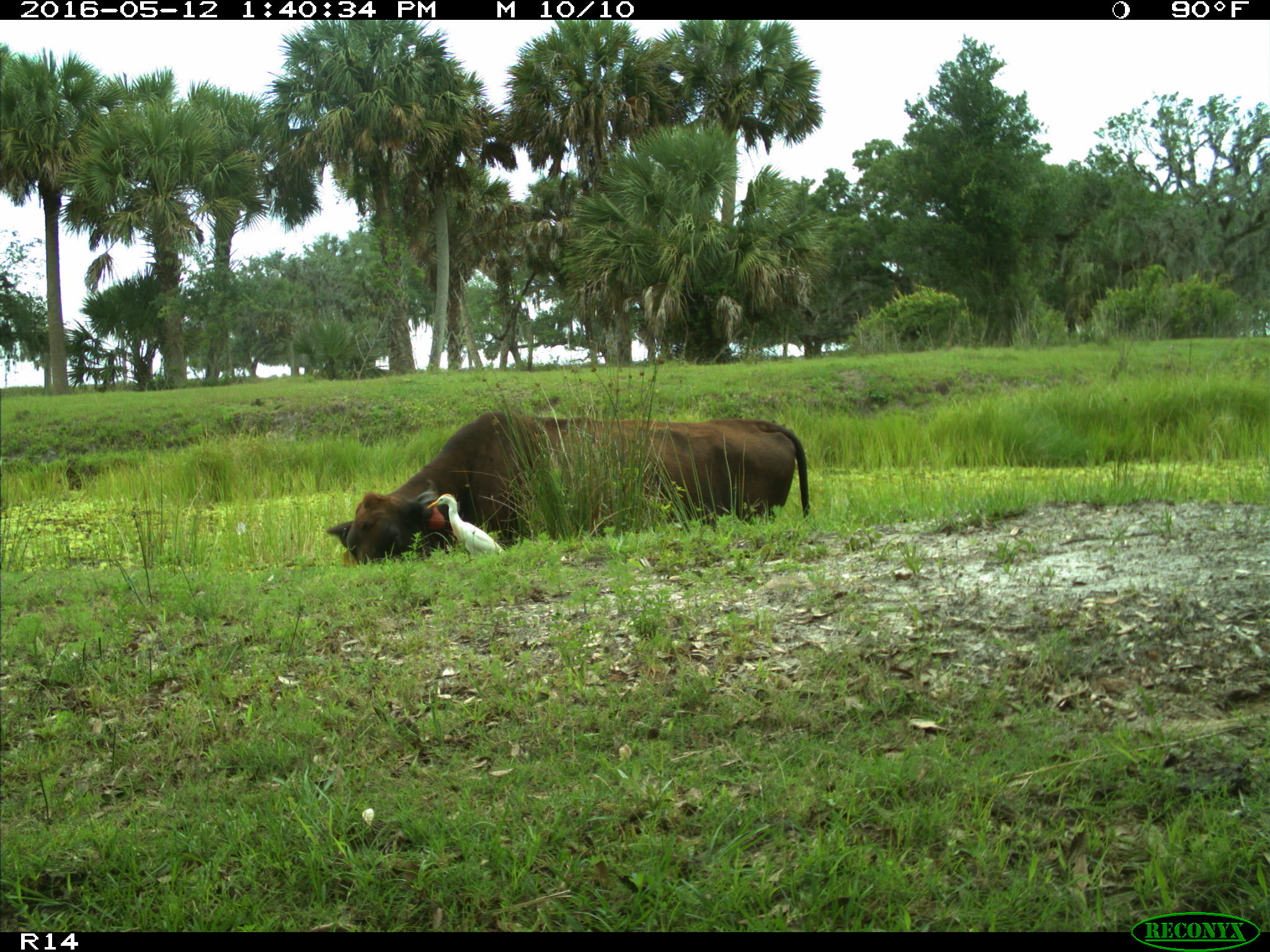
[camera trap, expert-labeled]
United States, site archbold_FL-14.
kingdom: Animalia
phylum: Chordata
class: Mammalia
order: Artiodactyla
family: Bovidae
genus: Bos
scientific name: Bos taurus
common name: domestic cow